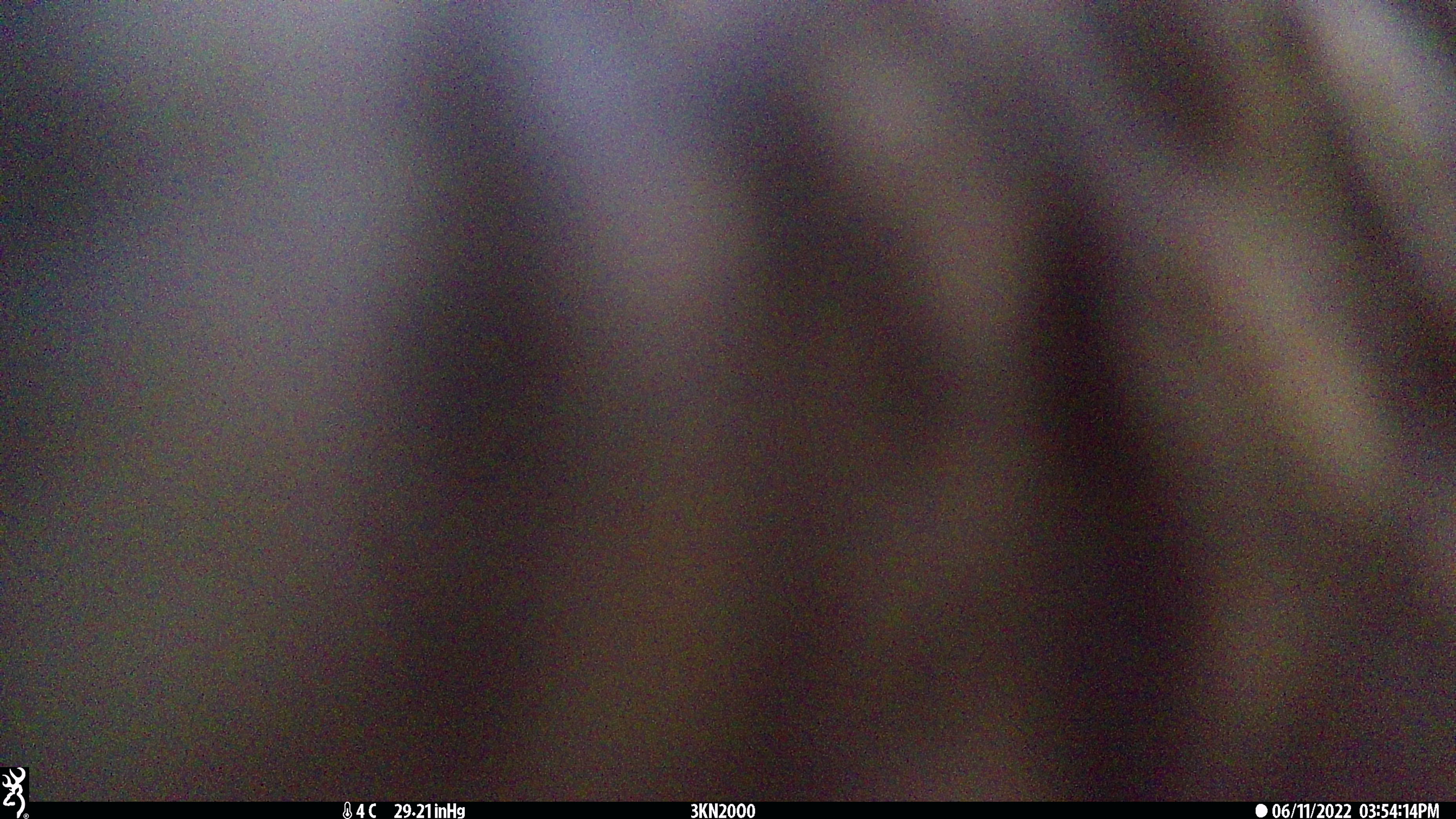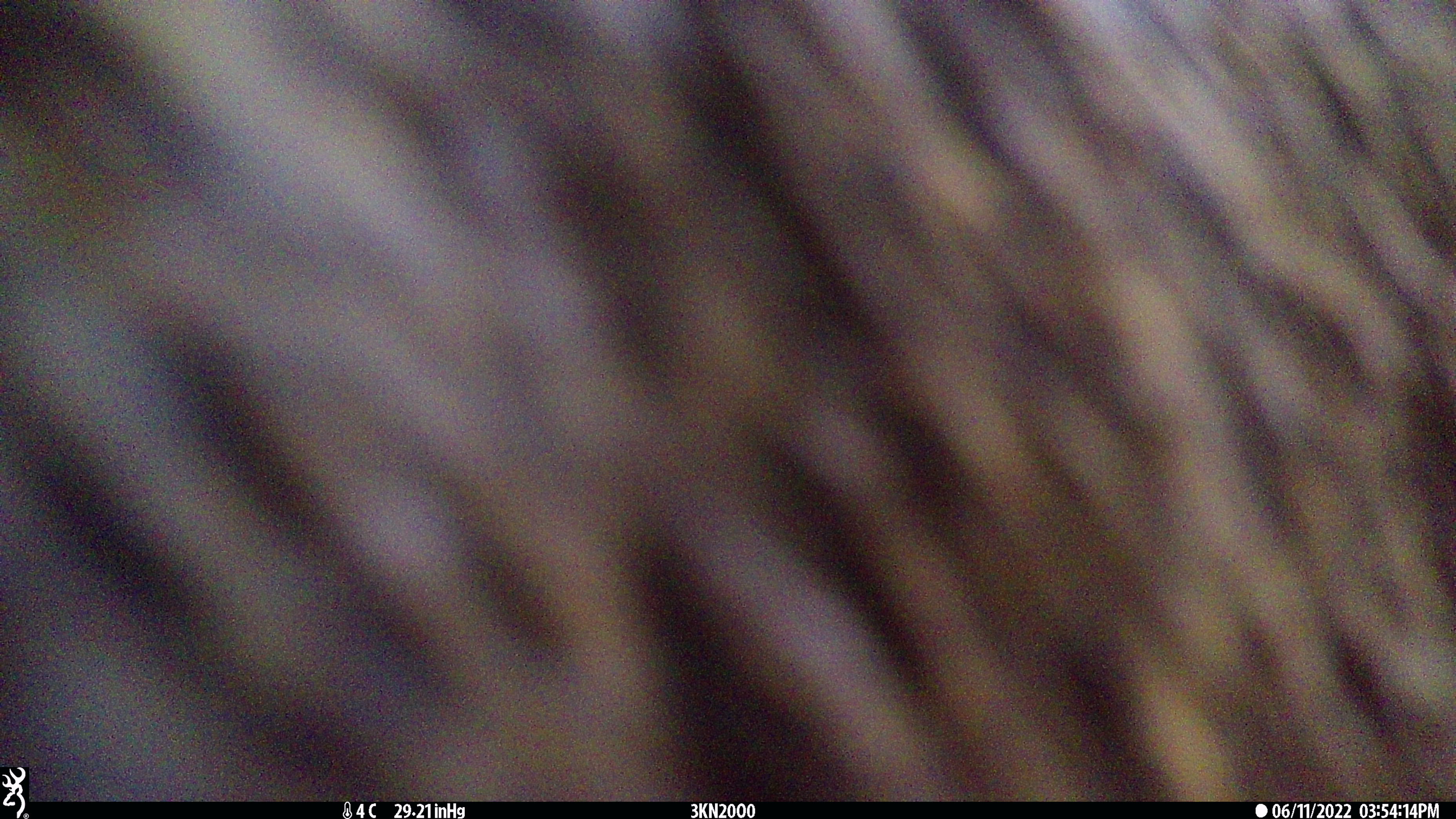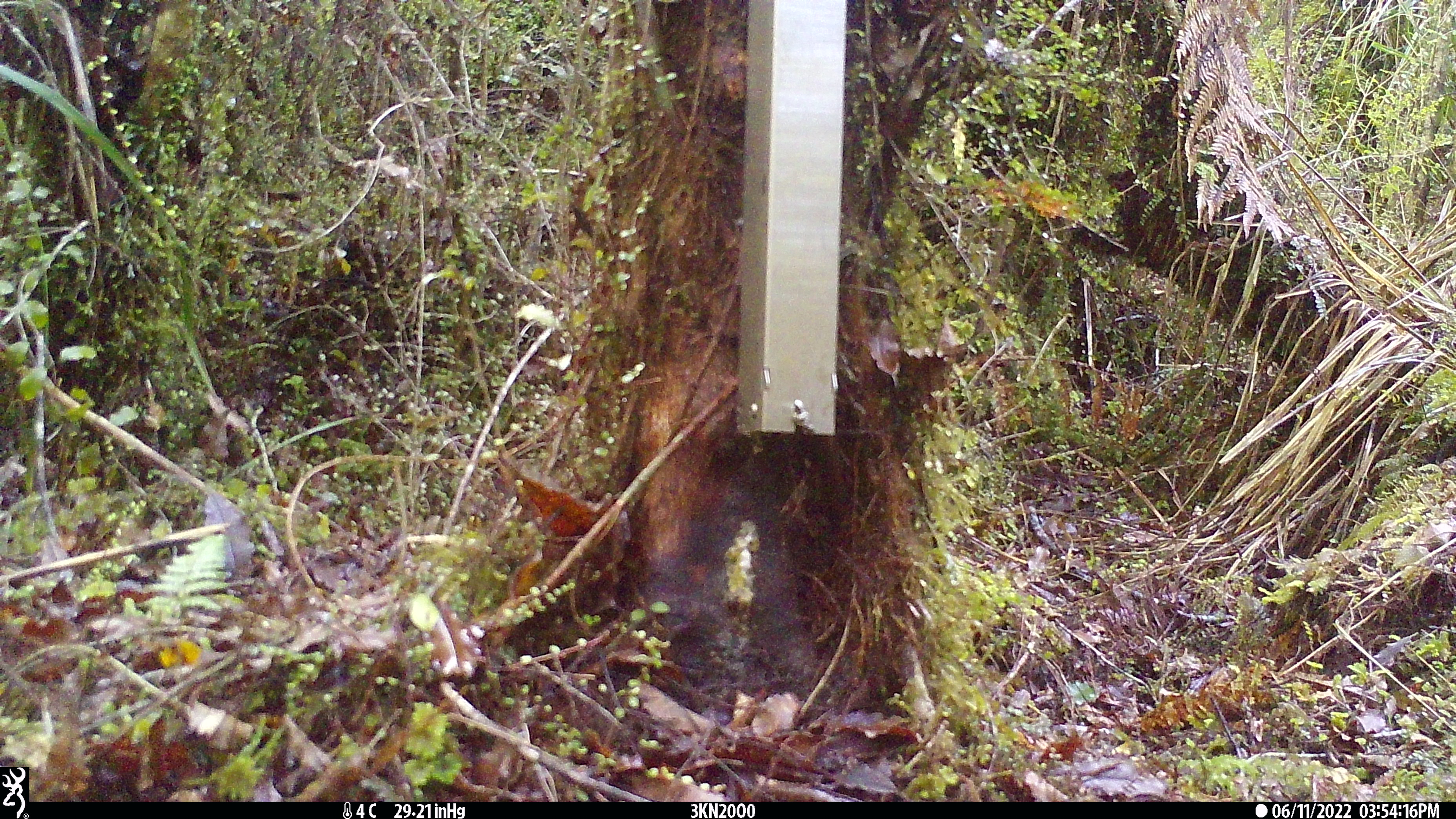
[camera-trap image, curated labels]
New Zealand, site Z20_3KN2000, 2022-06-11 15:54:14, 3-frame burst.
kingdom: Animalia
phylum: Chordata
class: Mammalia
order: Artiodactyla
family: Cervidae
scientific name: Cervidae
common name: deer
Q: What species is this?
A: Deer (Cervidae).